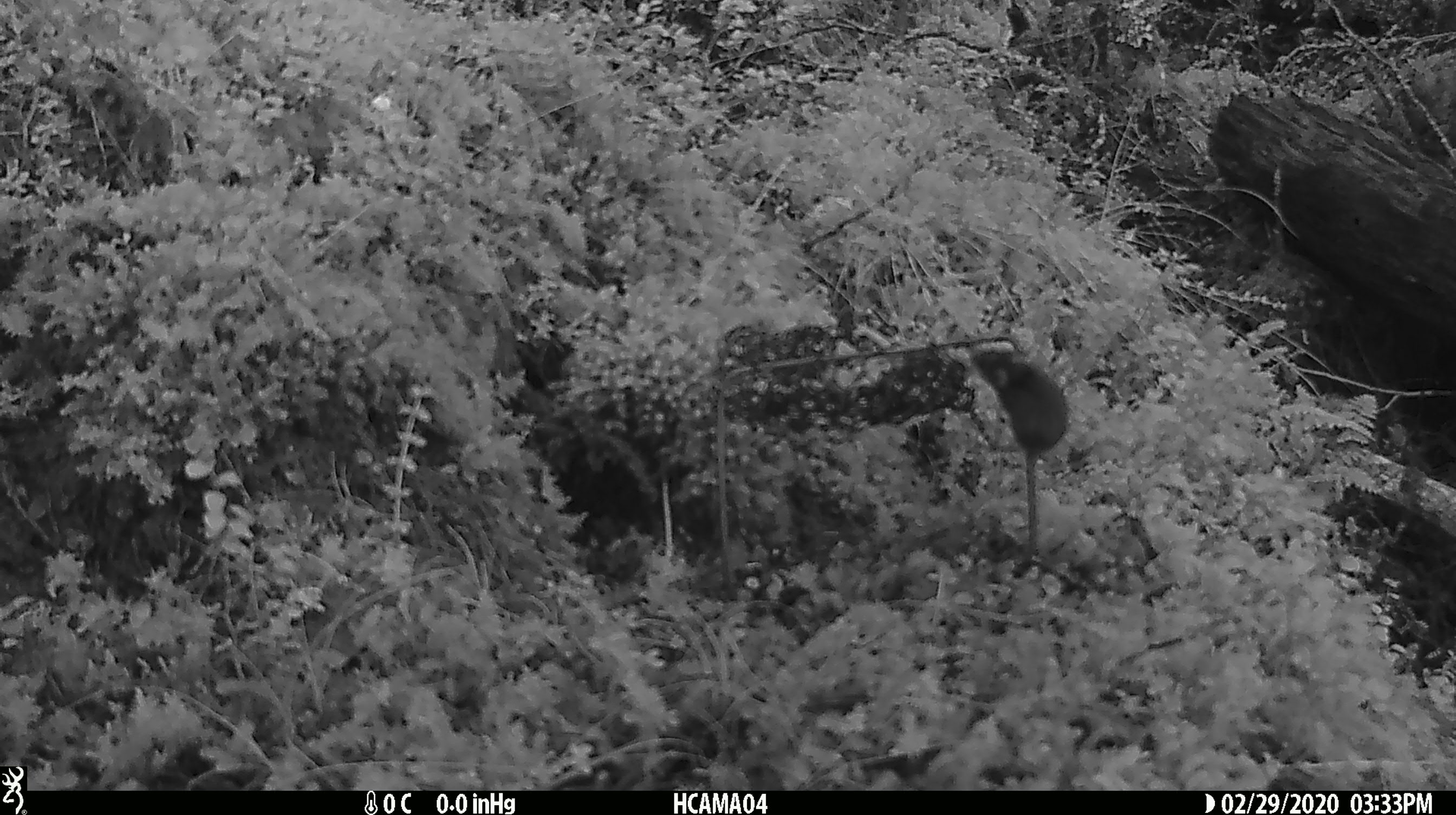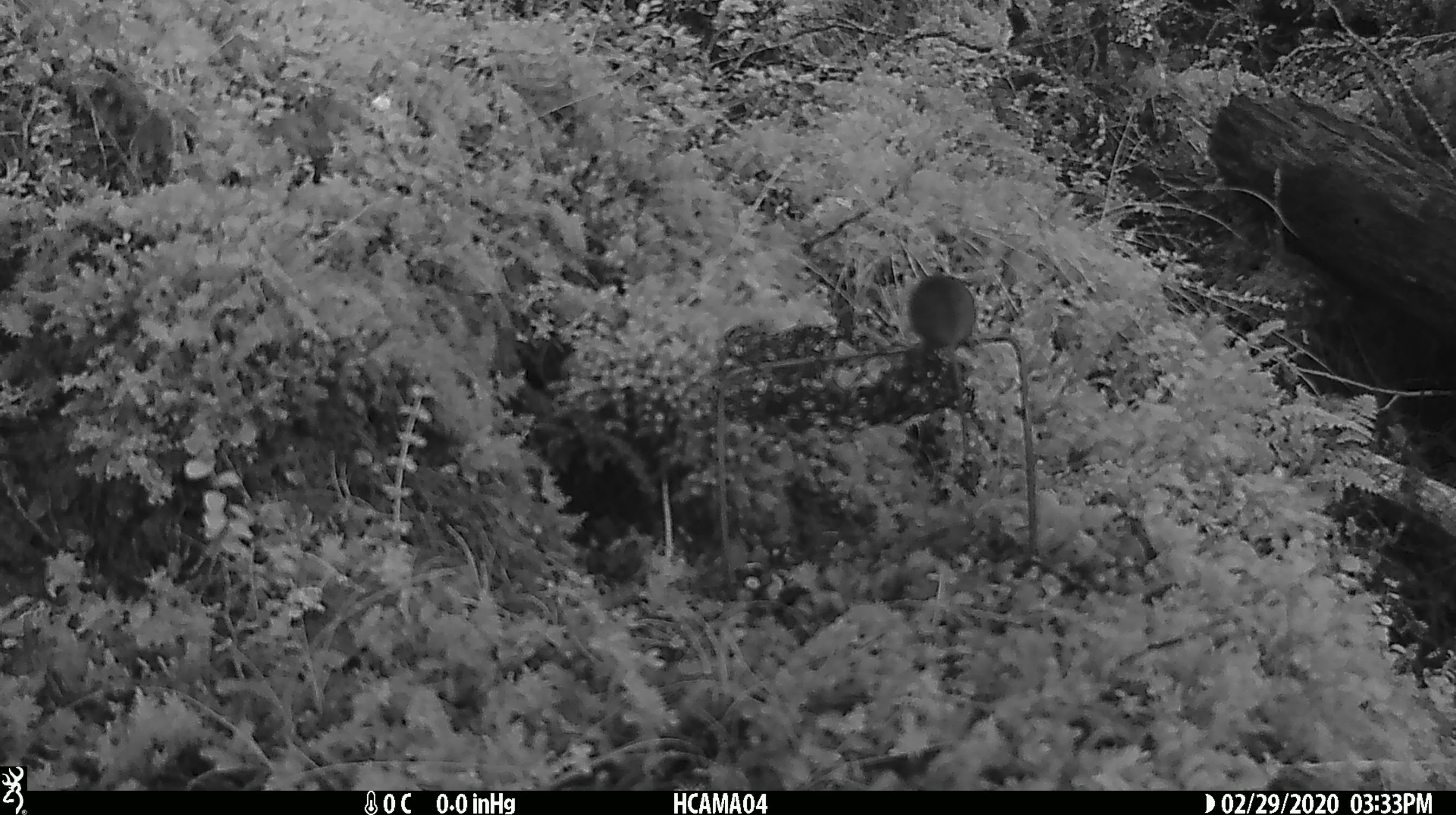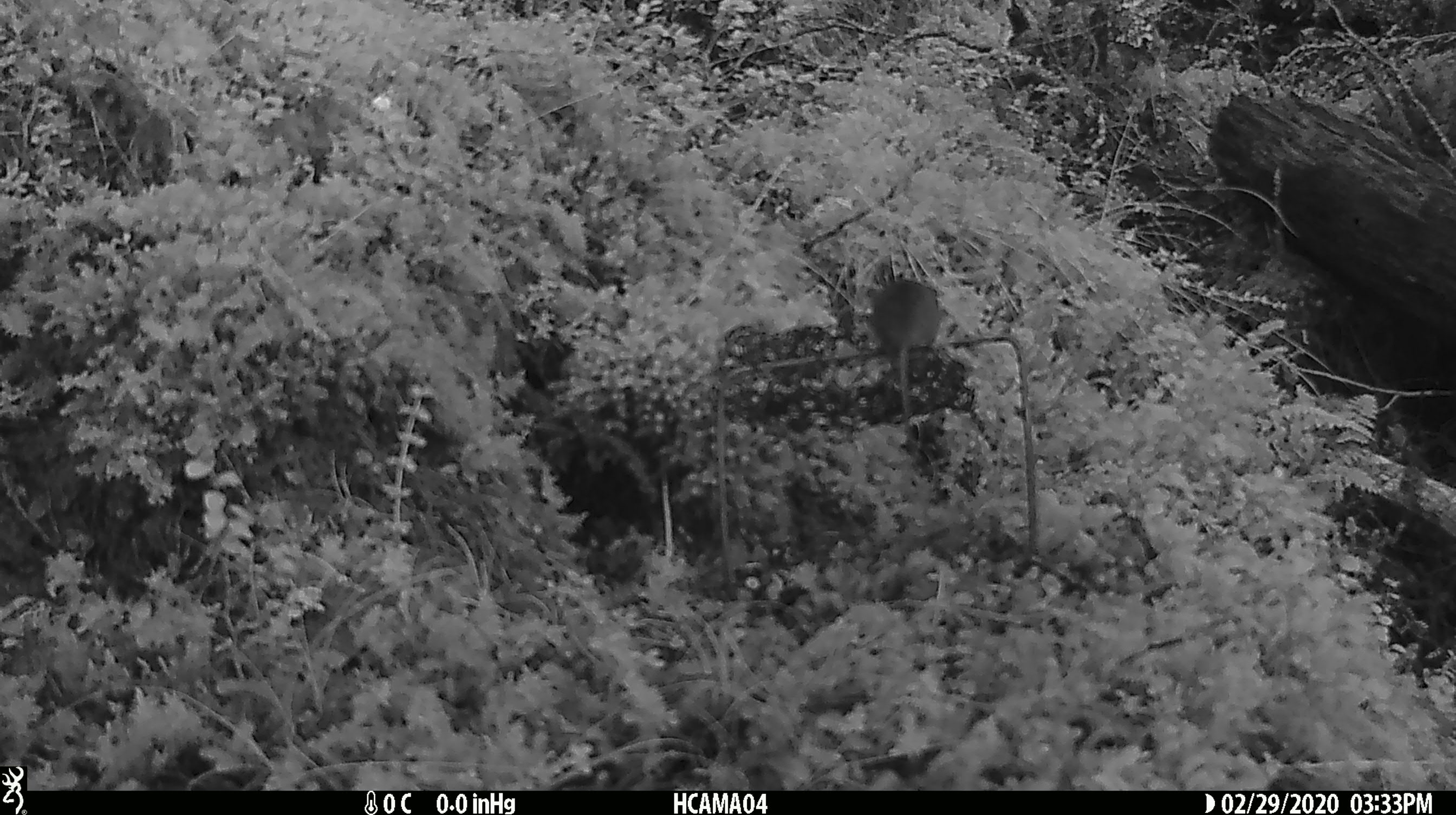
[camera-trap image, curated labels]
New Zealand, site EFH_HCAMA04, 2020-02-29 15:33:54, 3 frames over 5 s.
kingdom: Animalia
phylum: Chordata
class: Mammalia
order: Rodentia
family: Muridae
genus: Mus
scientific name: Mus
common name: mouse